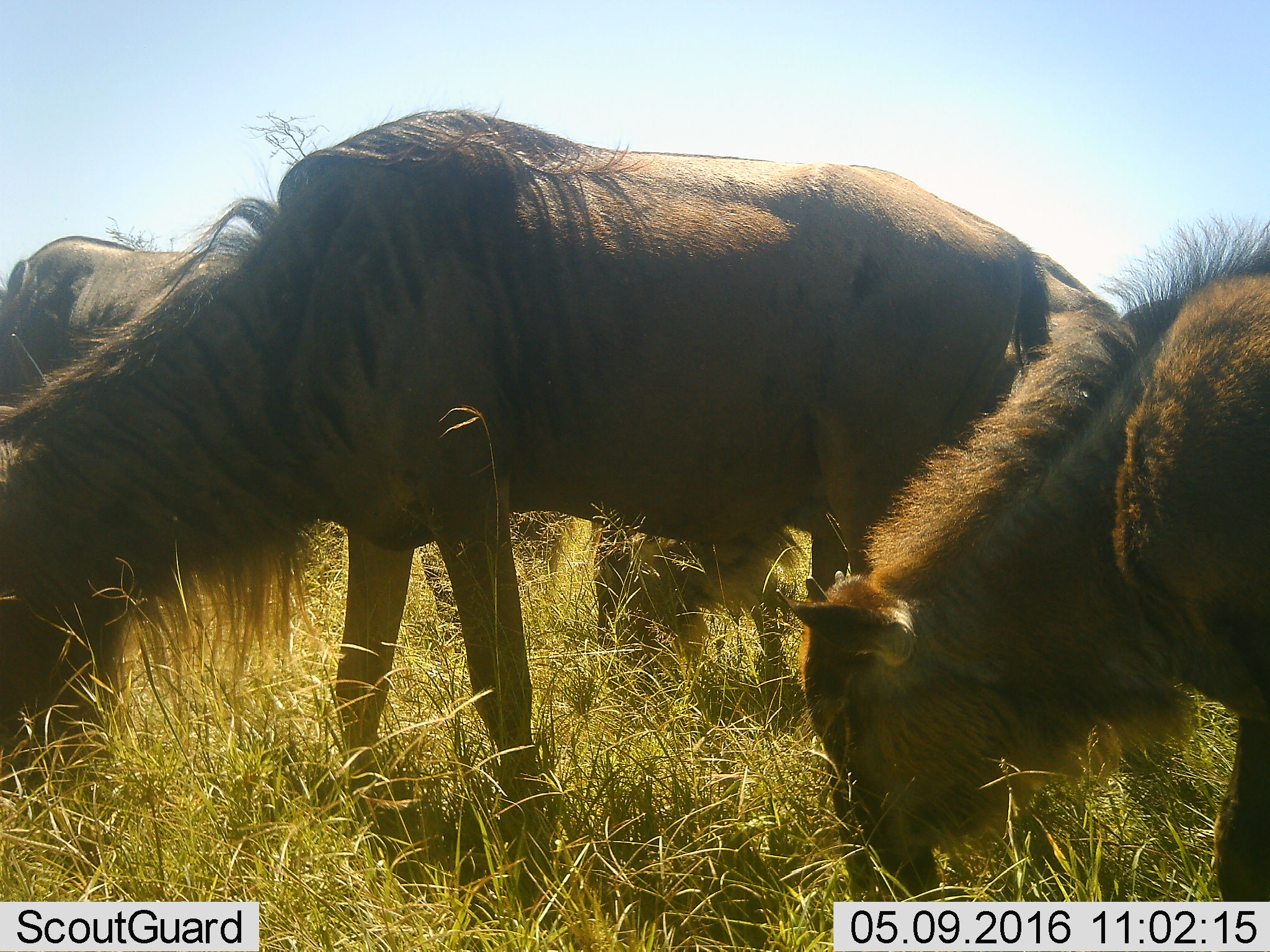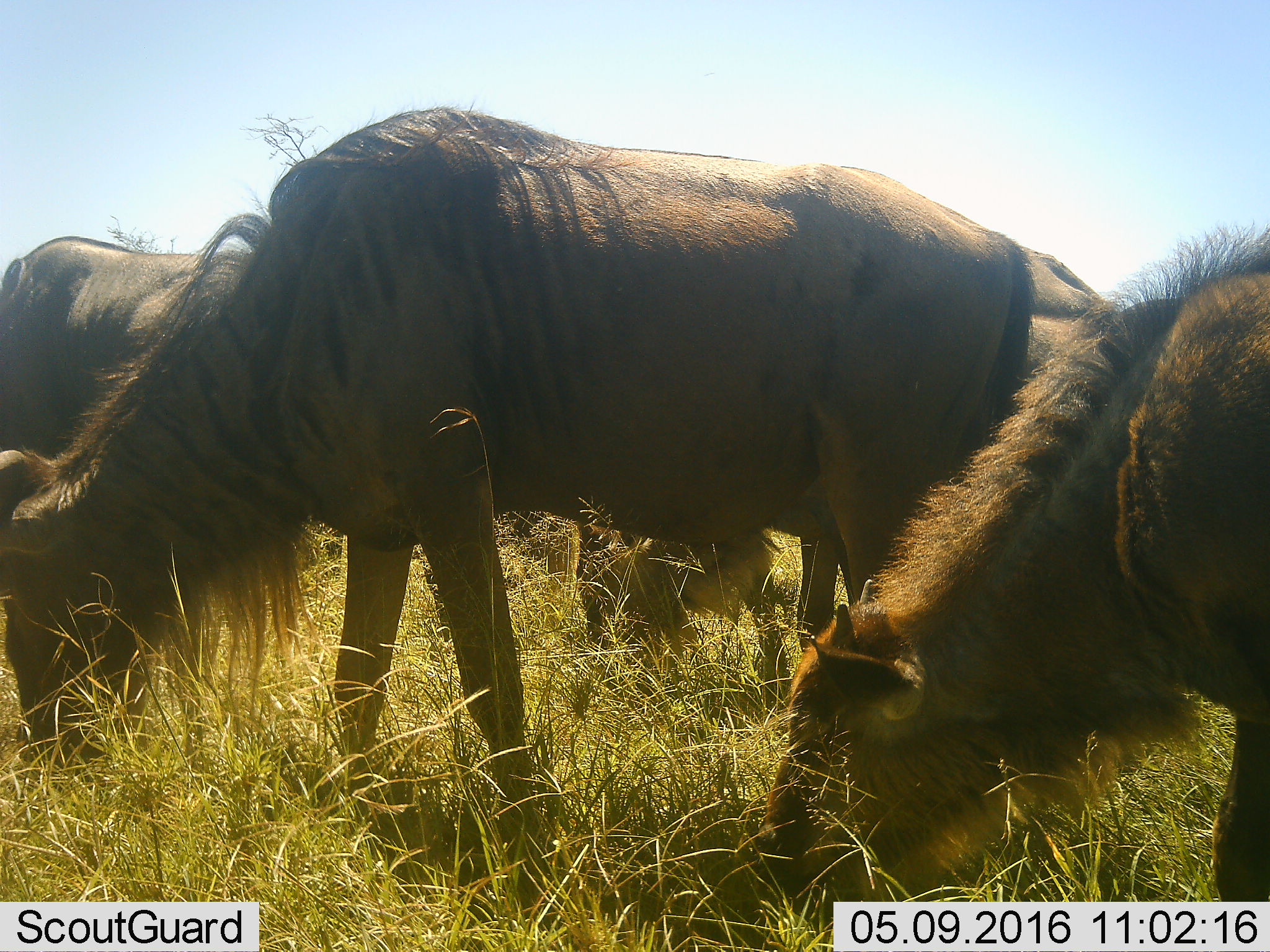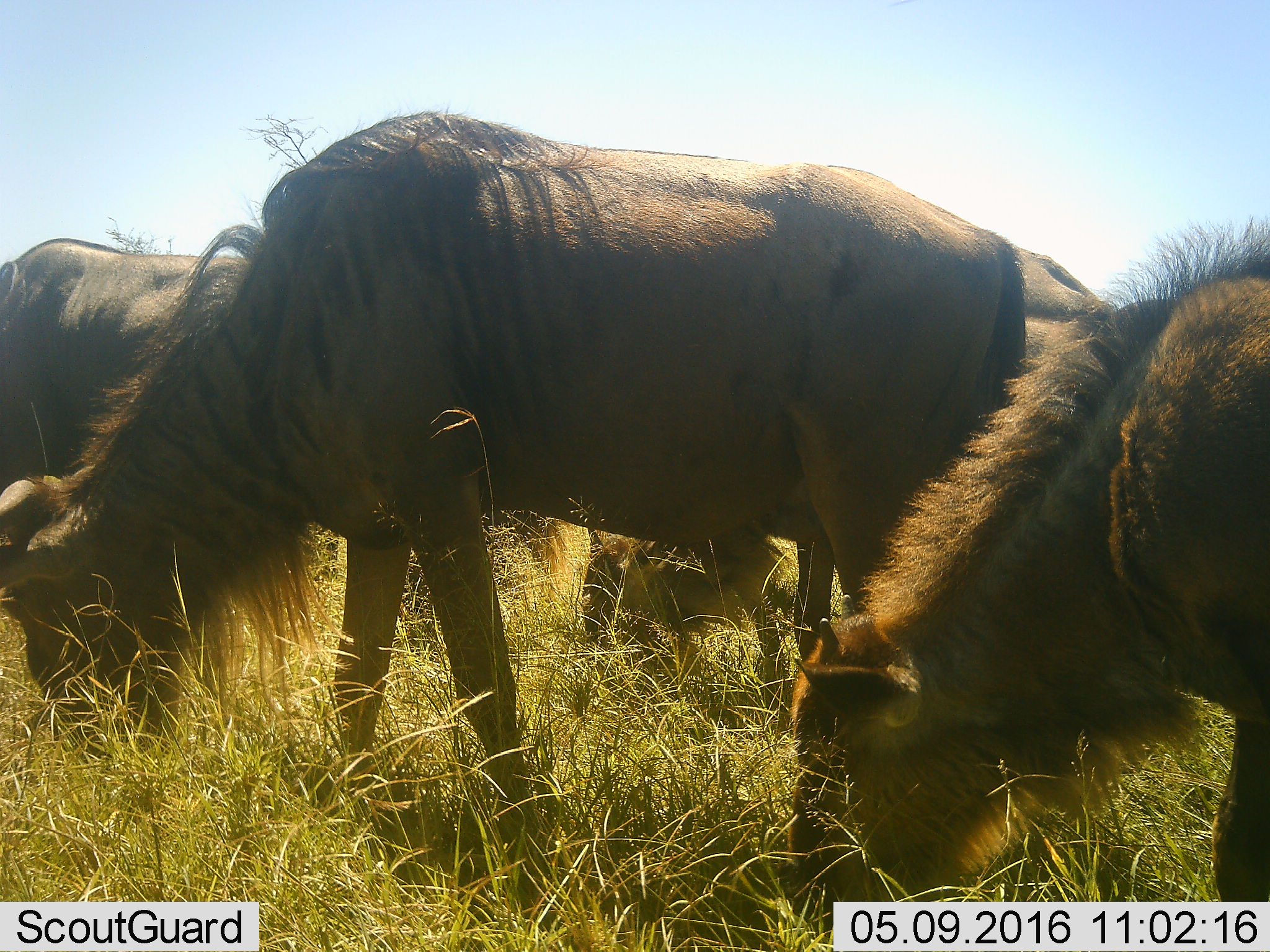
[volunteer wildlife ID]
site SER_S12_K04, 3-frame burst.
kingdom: Animalia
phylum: Chordata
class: Mammalia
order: Artiodactyla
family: Bovidae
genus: Connochaetes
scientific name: Connochaetes taurinus taurinus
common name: blue wildebeest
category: wildebeestblue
Wildebeestblue (blue wildebeest) (Connochaetes taurinus taurinus), count 3. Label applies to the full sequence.